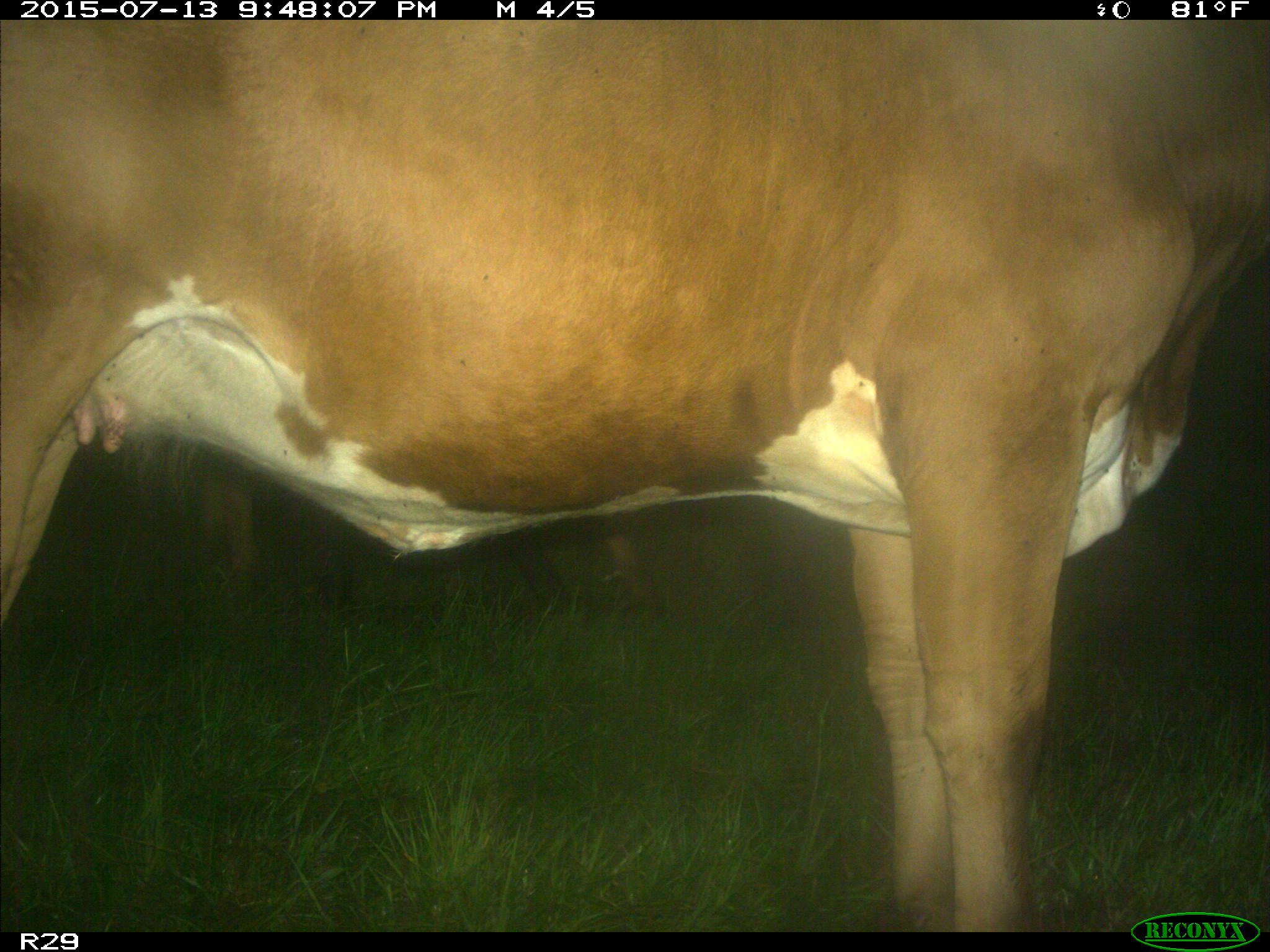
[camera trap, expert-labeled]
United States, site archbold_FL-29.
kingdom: Animalia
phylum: Chordata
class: Mammalia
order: Artiodactyla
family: Bovidae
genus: Bos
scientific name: Bos taurus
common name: domestic cow